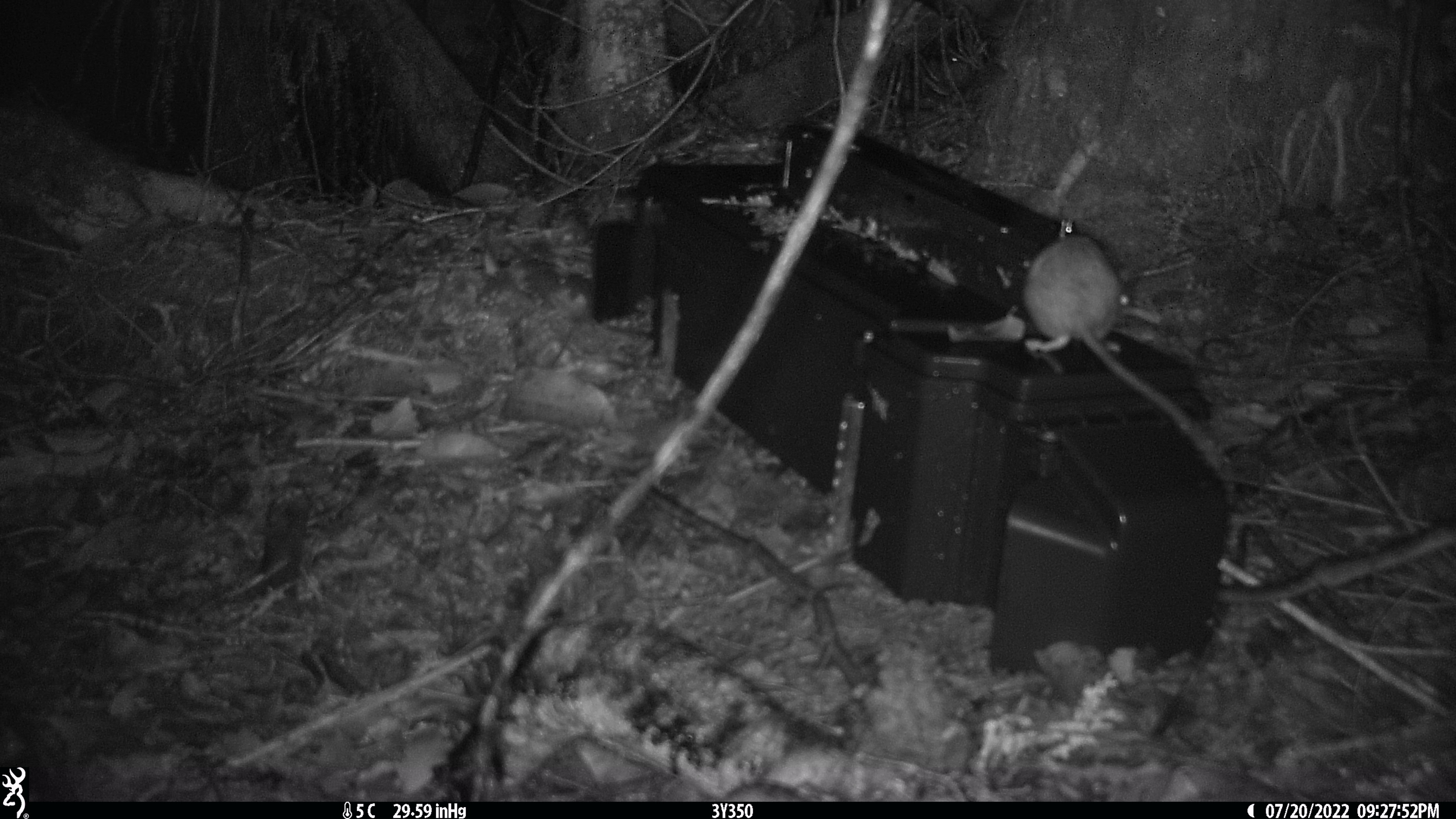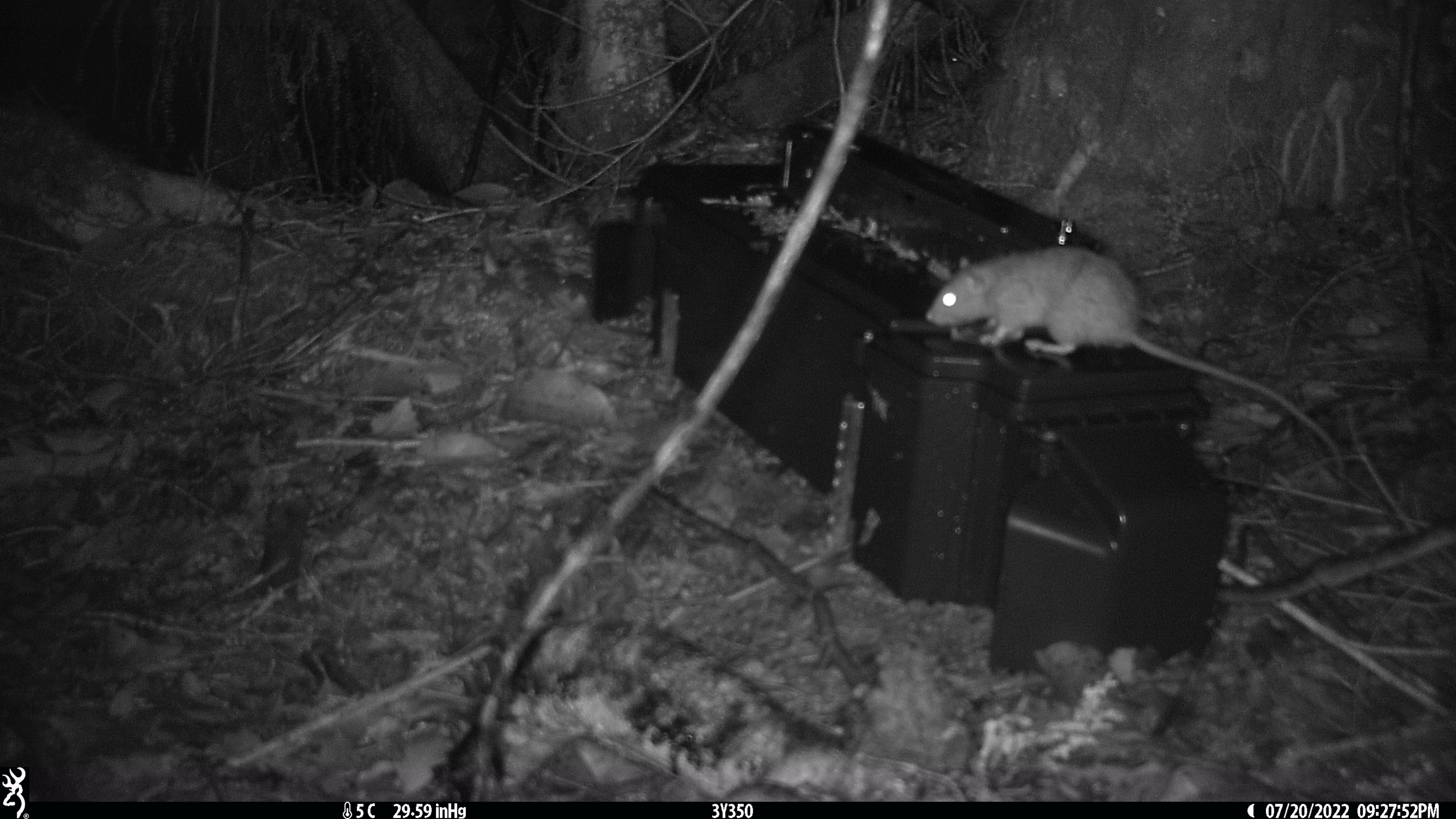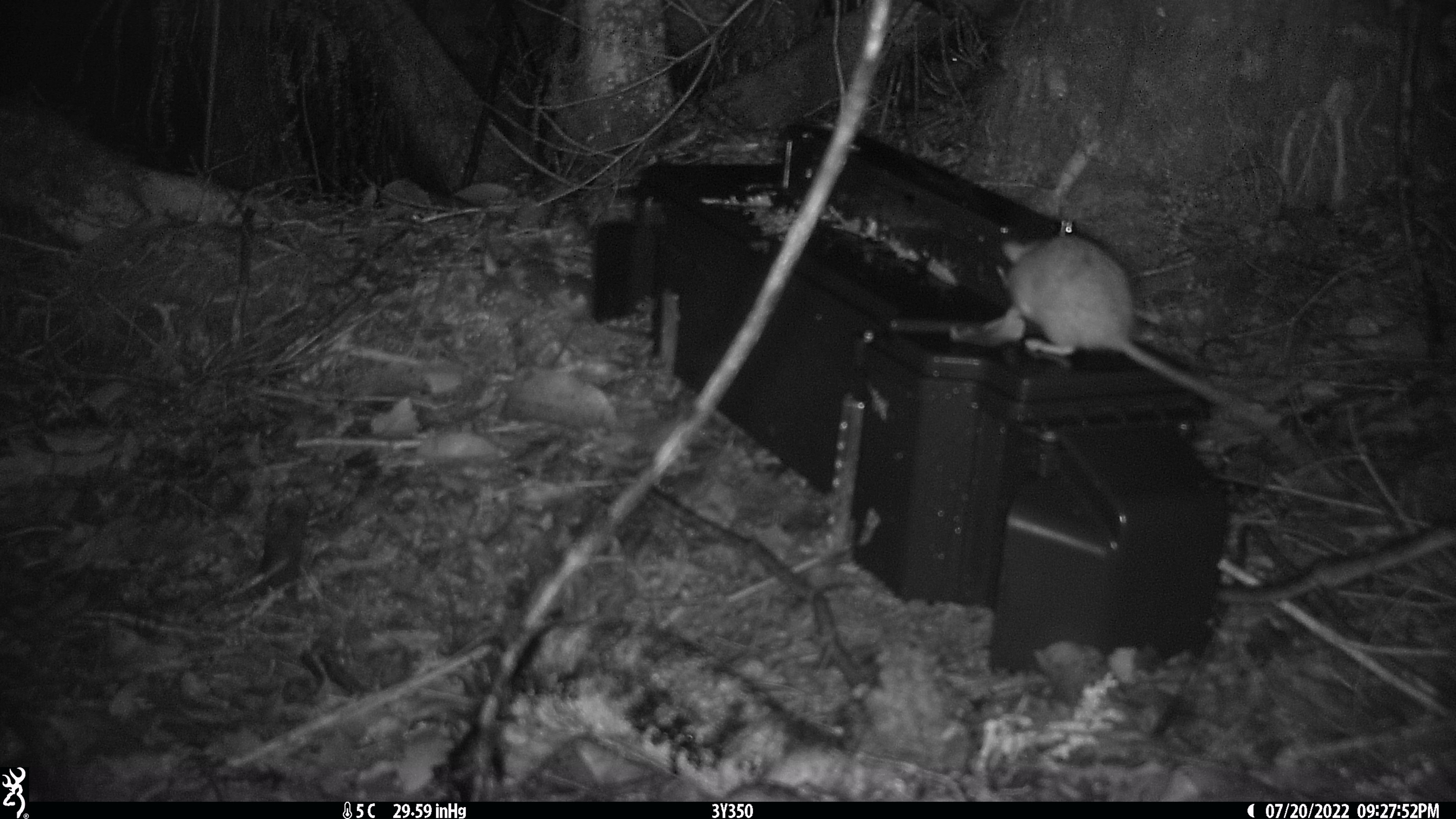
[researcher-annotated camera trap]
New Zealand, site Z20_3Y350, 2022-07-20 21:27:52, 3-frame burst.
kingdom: Animalia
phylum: Chordata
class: Mammalia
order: Rodentia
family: Muridae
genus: Rattus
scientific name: Rattus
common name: rat